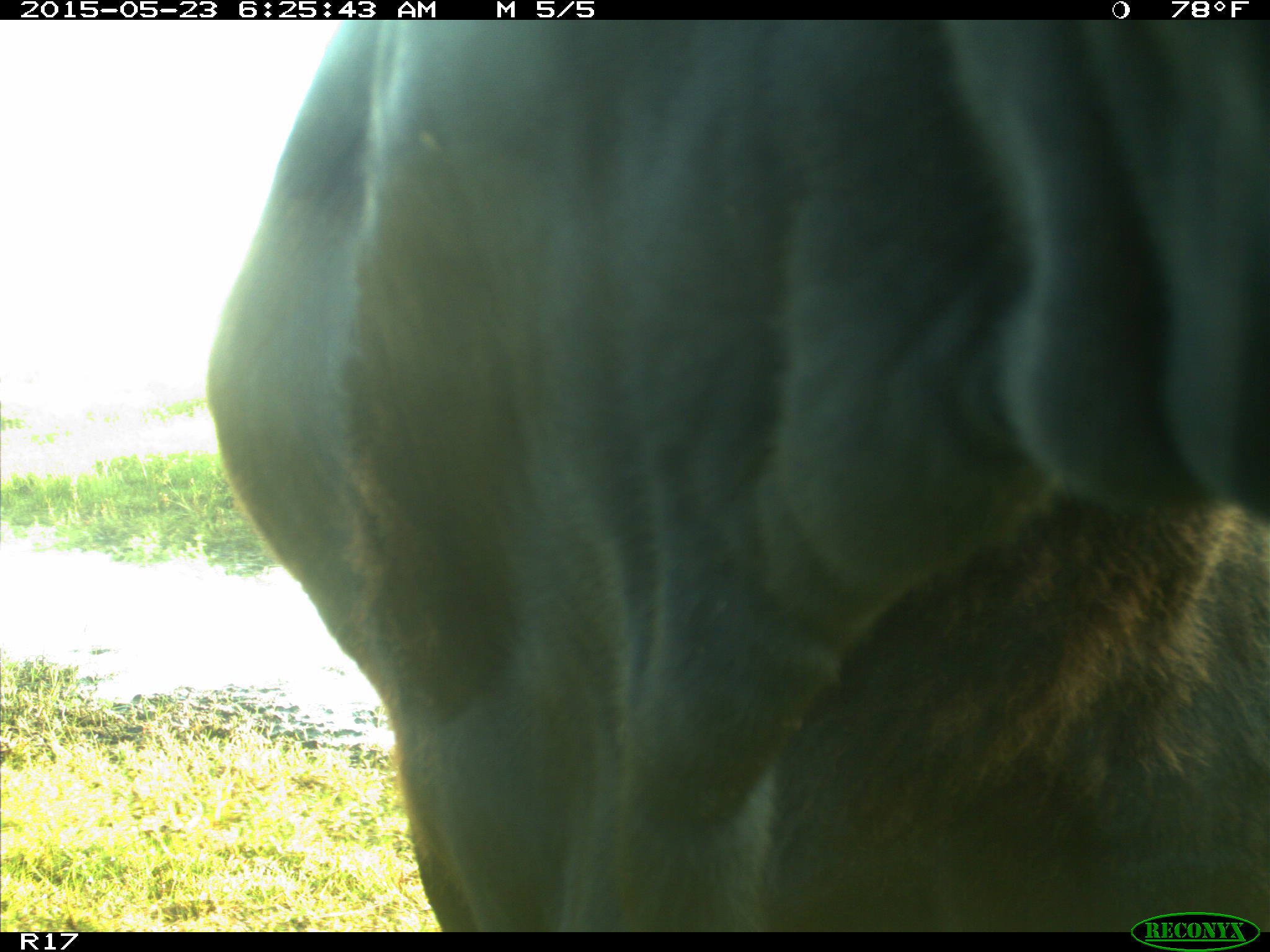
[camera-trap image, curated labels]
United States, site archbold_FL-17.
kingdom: Animalia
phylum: Chordata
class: Mammalia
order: Artiodactyla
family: Bovidae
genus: Bos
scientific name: Bos taurus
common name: domestic cow